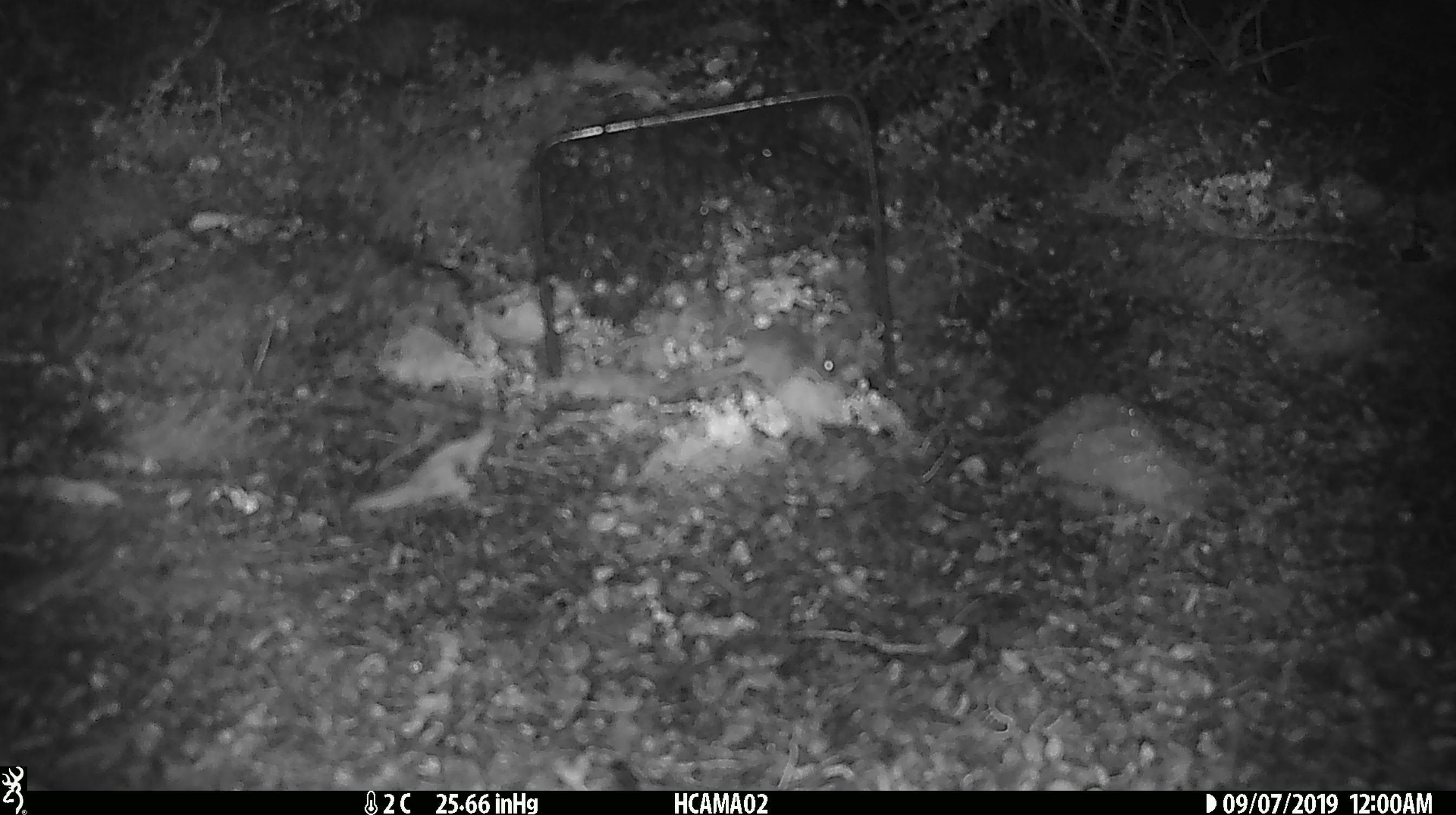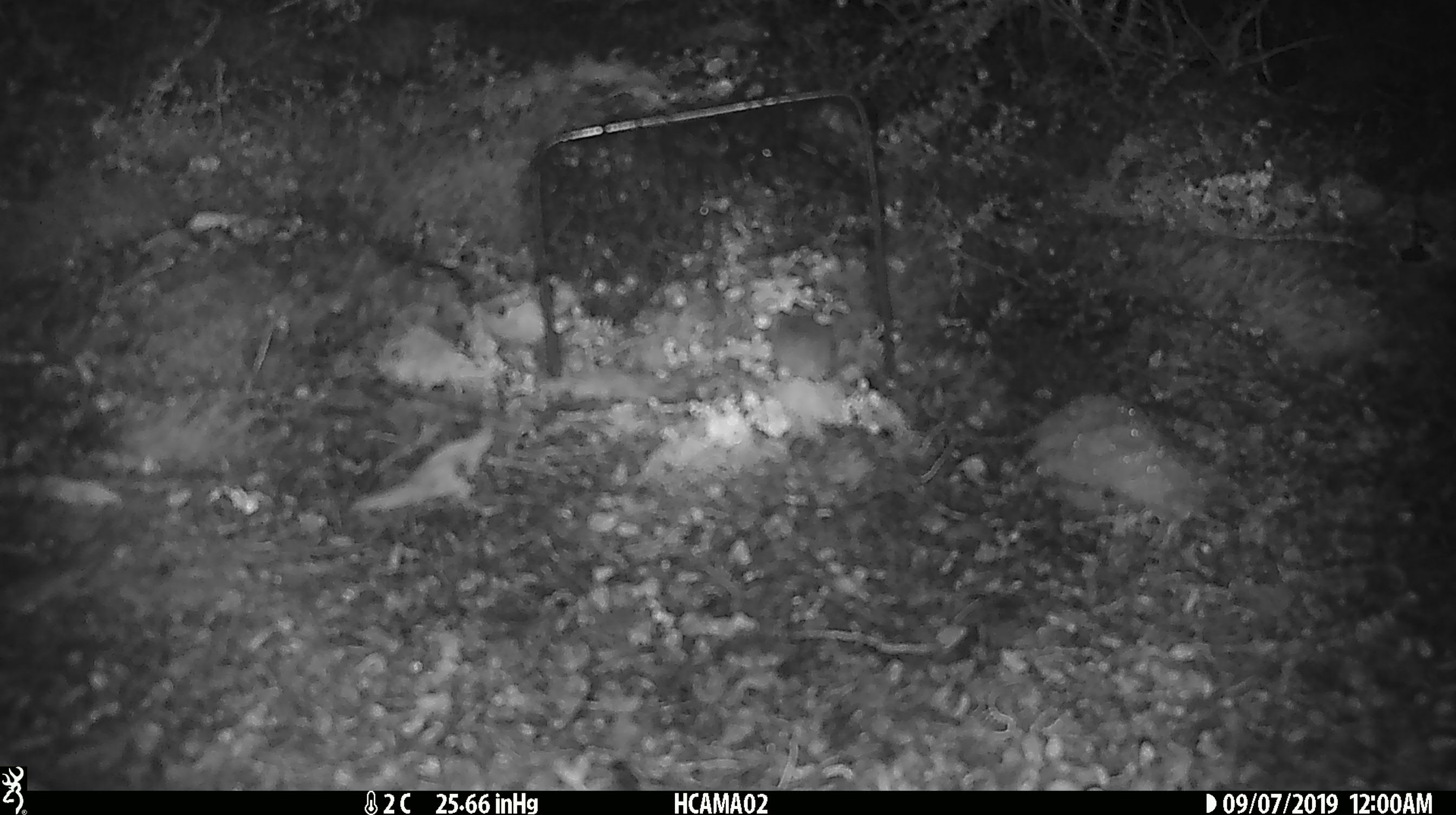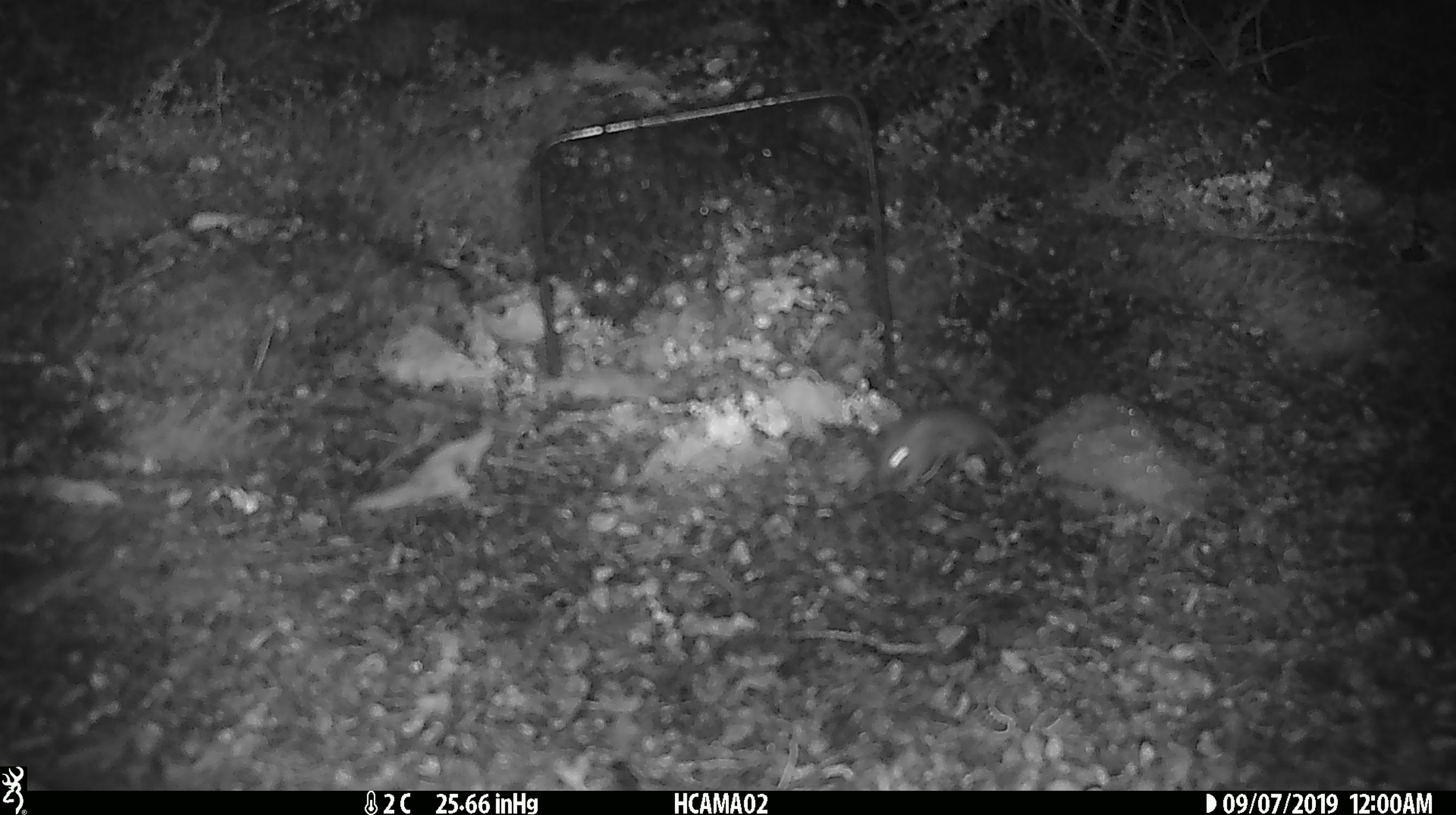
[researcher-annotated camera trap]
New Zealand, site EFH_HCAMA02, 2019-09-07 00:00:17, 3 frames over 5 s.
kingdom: Animalia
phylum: Chordata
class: Mammalia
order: Rodentia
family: Muridae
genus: Mus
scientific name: Mus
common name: mouse